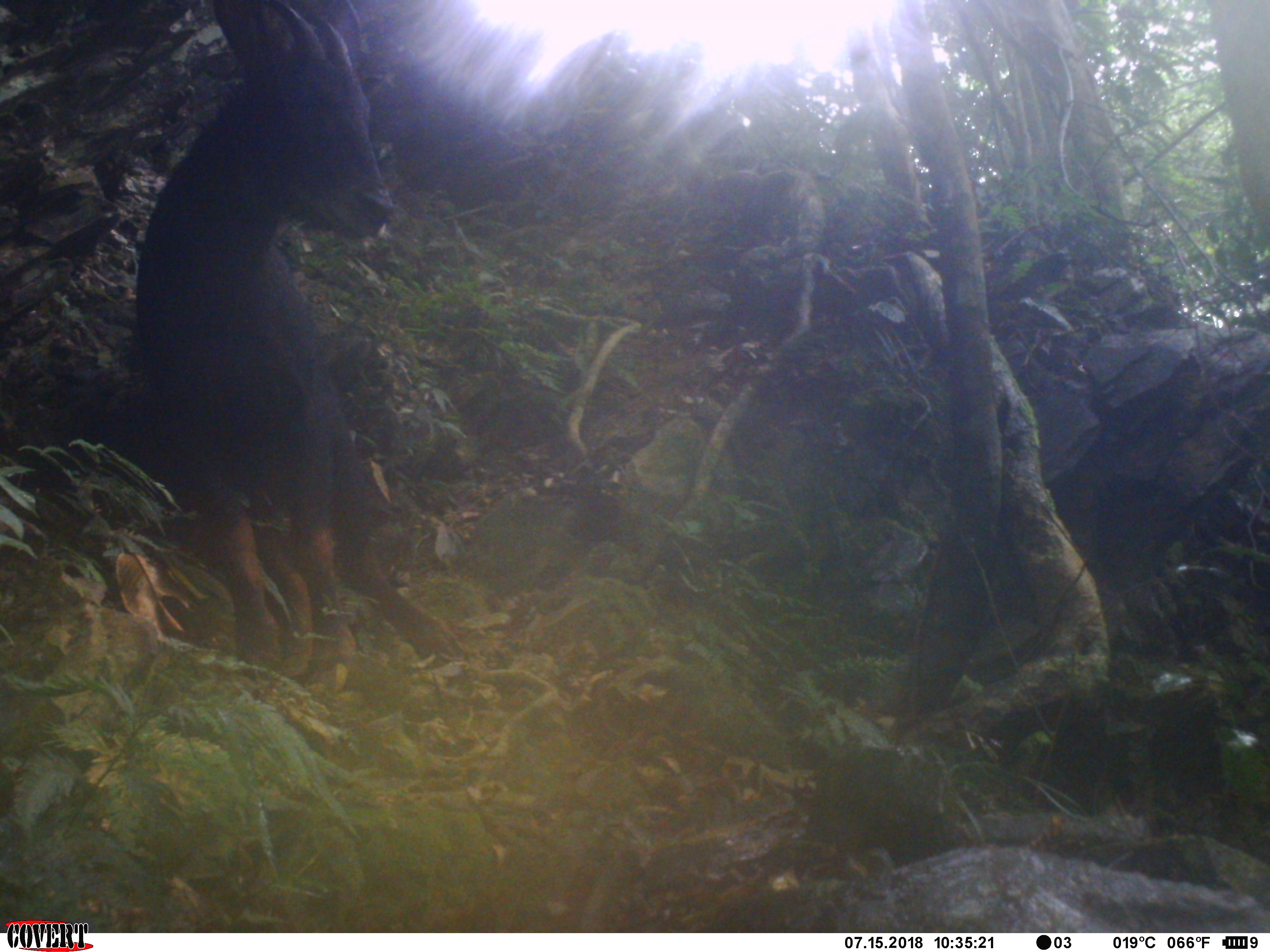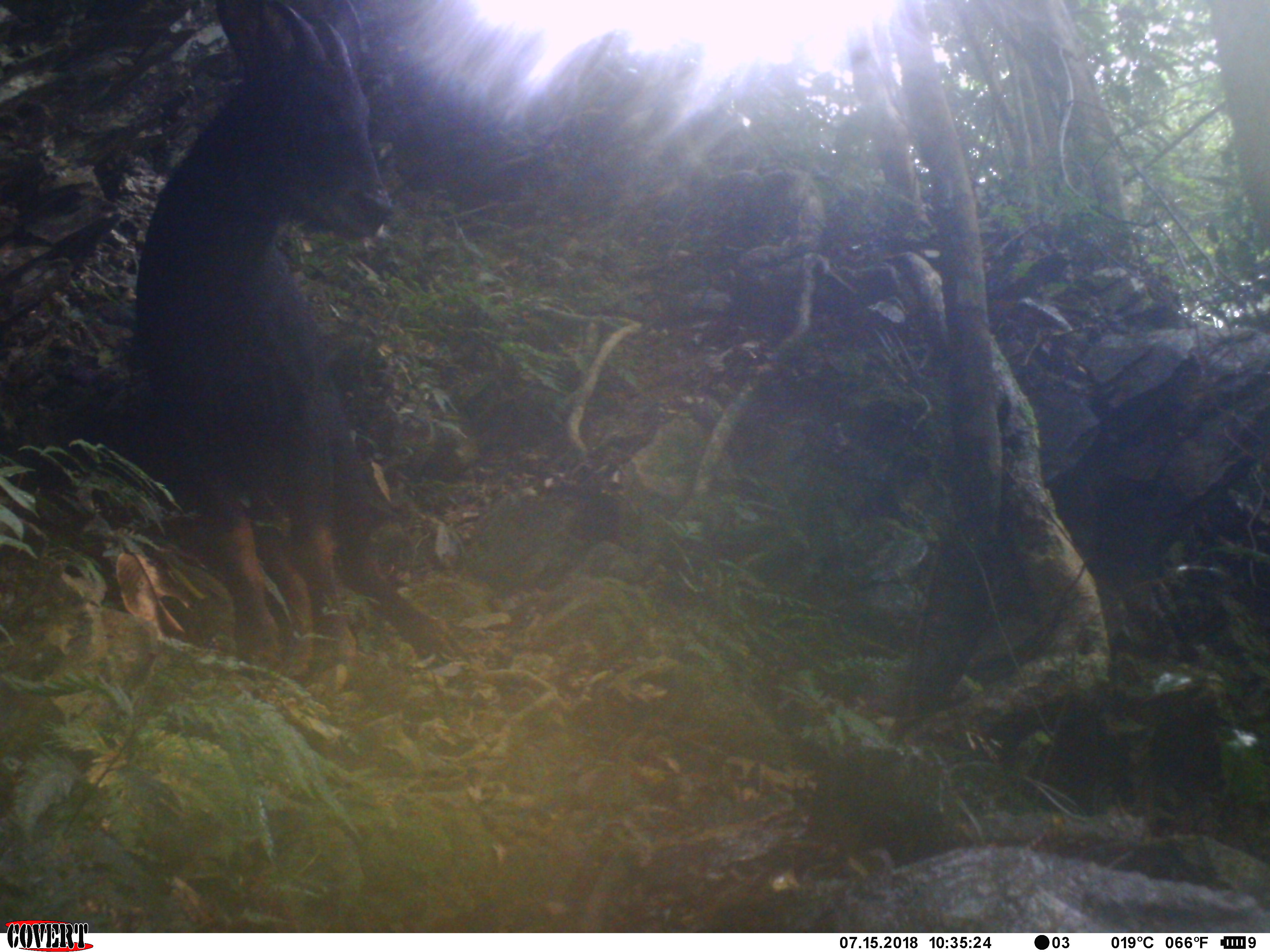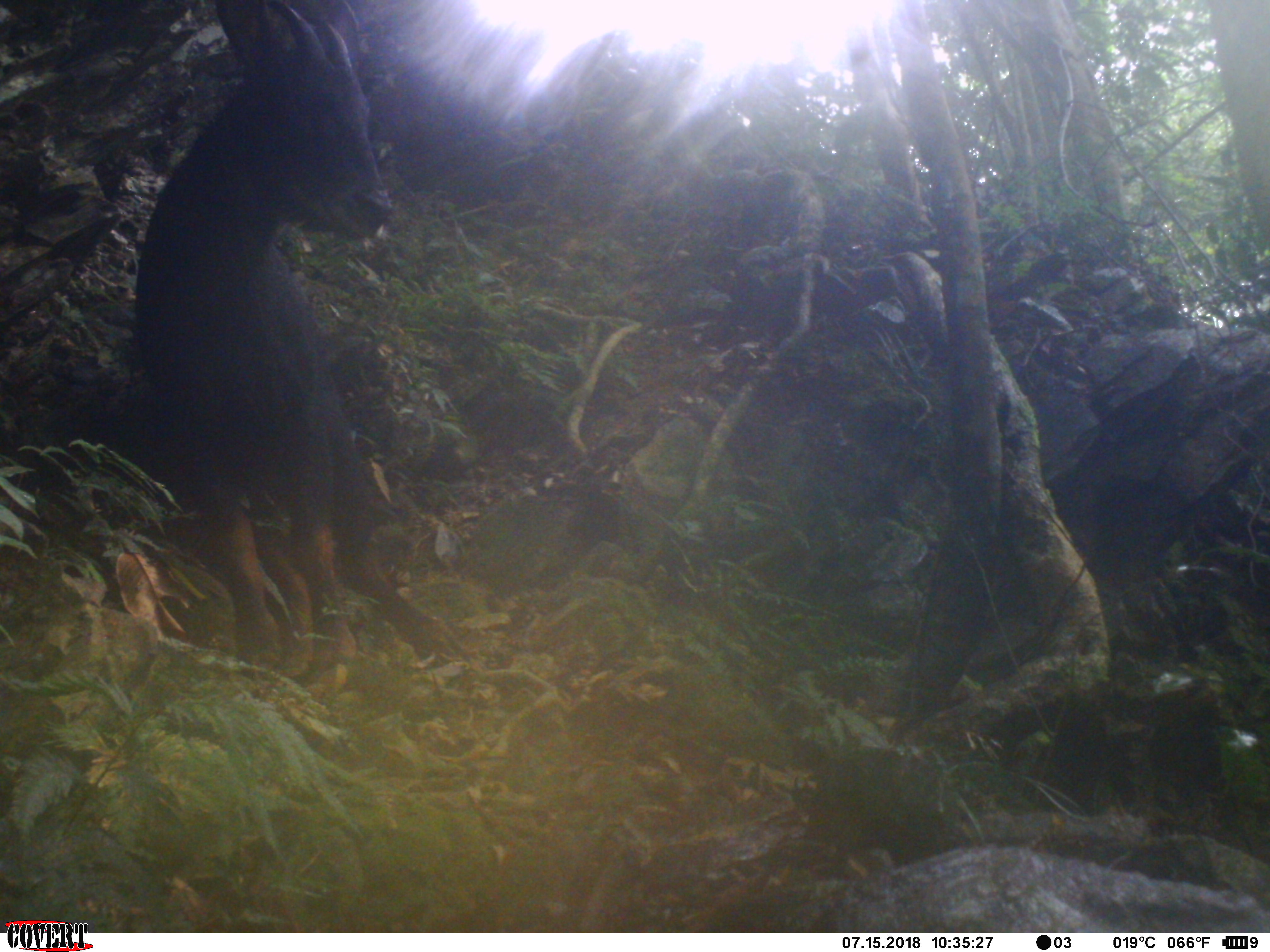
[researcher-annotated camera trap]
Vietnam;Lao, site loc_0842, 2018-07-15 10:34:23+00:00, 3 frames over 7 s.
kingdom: Animalia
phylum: Chordata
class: Mammalia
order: Artiodactyla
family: Bovidae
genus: Capricornis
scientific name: Capricornis sumatraensis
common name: chinese serow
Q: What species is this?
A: Chinese serow (Capricornis sumatraensis).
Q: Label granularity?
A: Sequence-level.